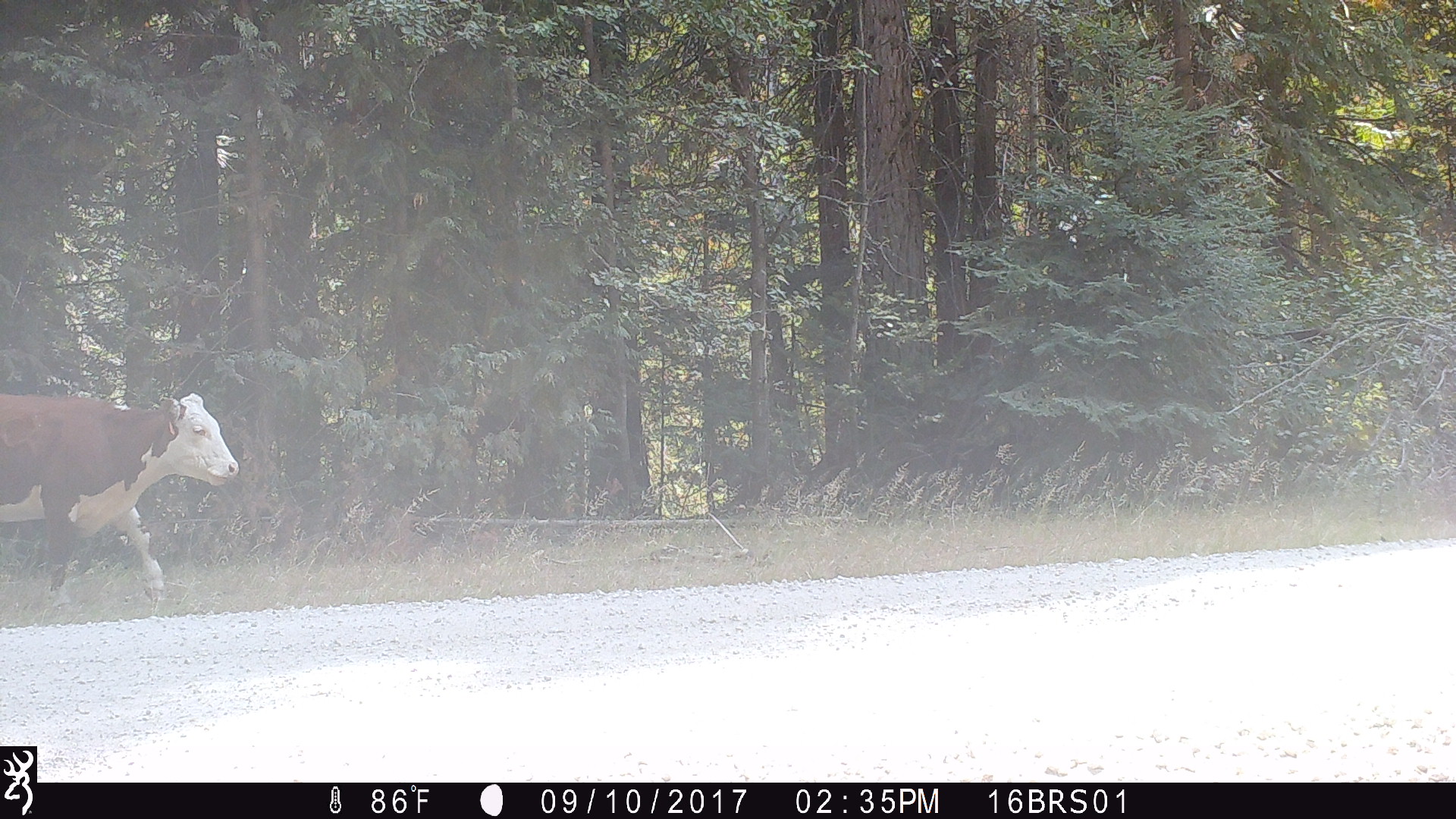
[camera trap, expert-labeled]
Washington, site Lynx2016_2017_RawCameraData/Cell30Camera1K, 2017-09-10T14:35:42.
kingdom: Animalia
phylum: Chordata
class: Mammalia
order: Artiodactyla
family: Bovidae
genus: Bos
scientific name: Bos taurus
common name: domestic cattle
Domestic cattle (Bos taurus). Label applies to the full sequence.